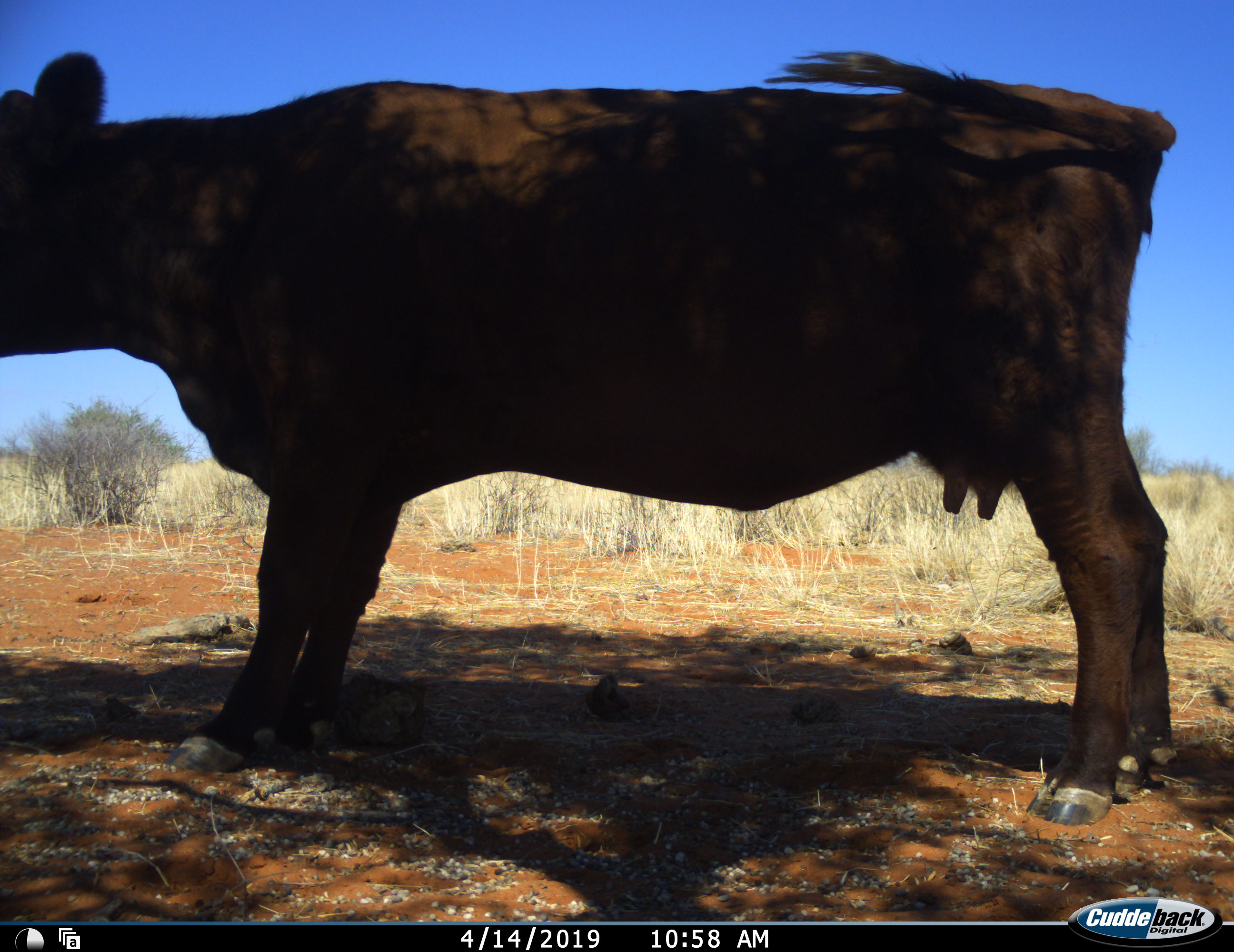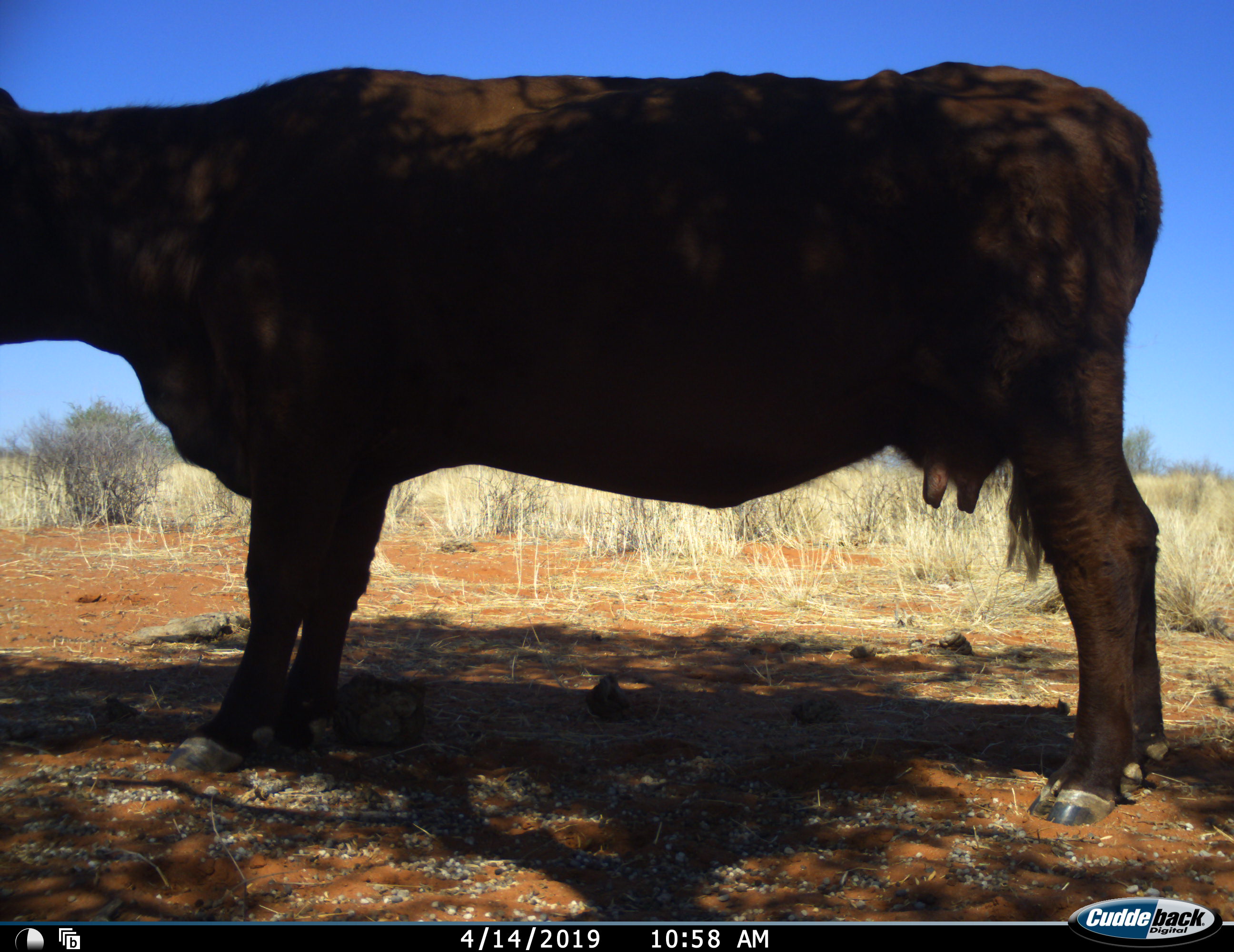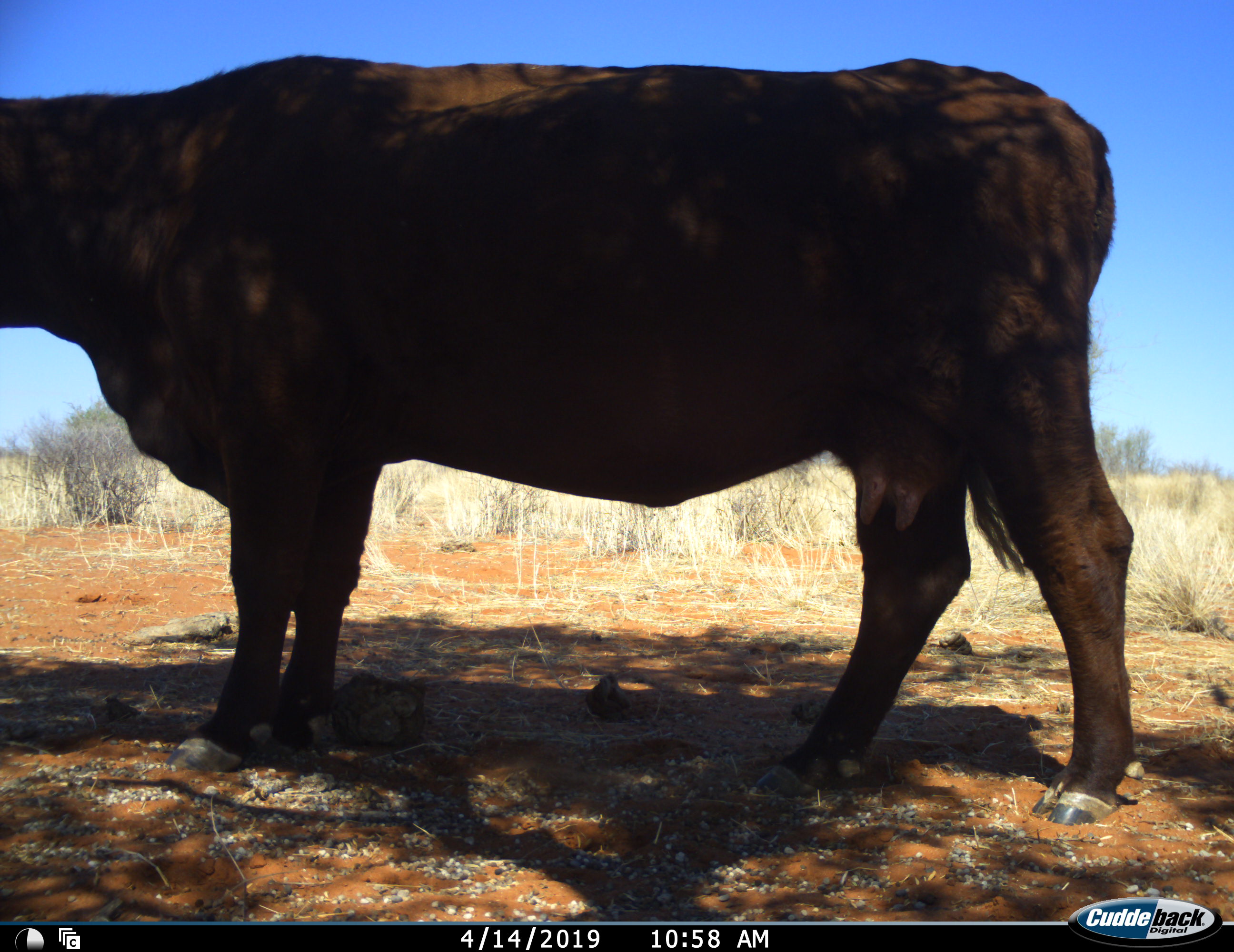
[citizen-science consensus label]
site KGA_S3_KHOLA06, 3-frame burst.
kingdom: Animalia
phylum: Chordata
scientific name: Vertebrata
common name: domestic animal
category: domesticanimal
Domesticanimal (domestic animal) (Vertebrata), count 1. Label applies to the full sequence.